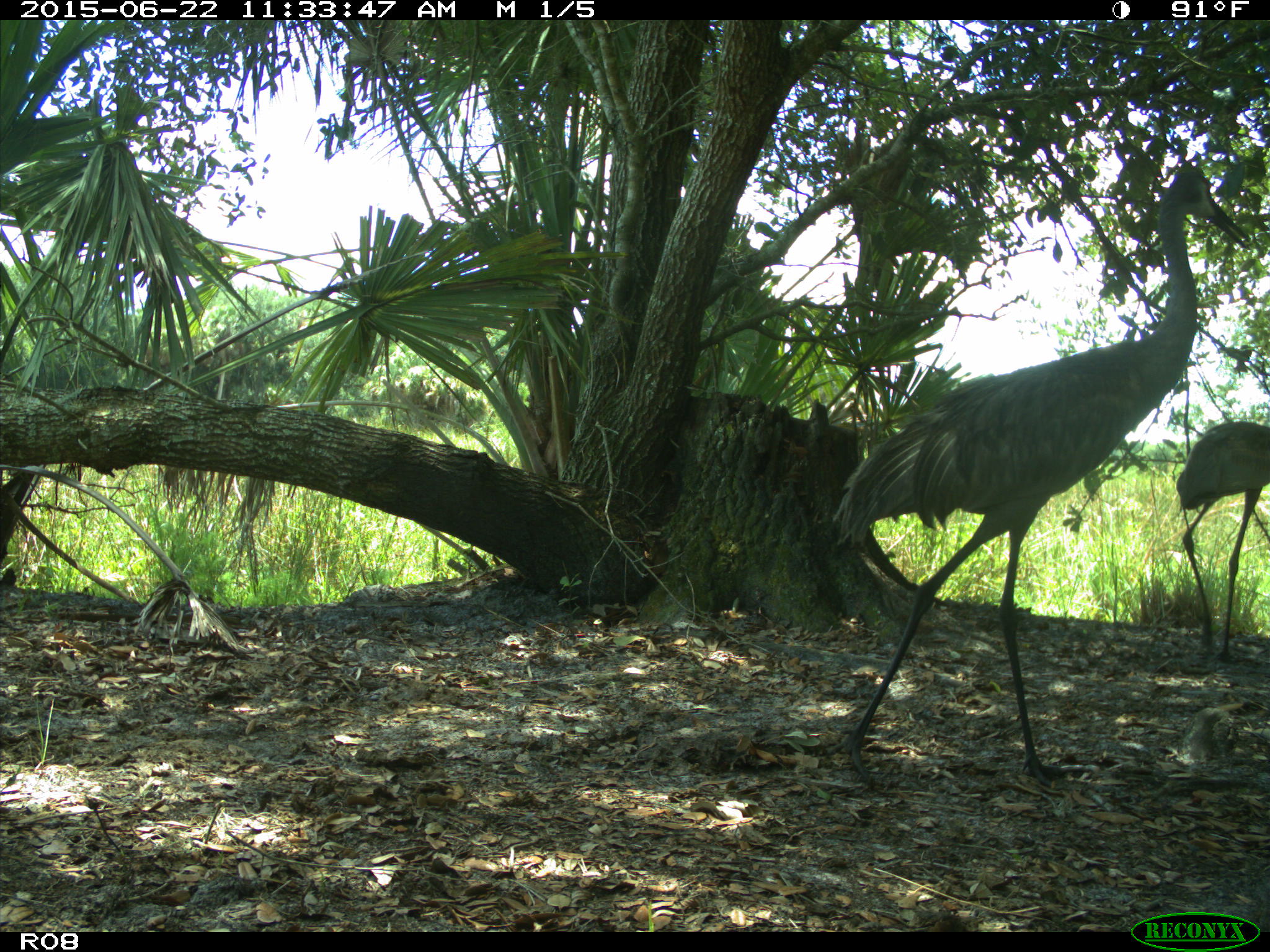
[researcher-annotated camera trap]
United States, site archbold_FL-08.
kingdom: Animalia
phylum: Chordata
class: Aves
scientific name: Aves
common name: birds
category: unidentified bird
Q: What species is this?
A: Unidentified bird (birds) (Aves).